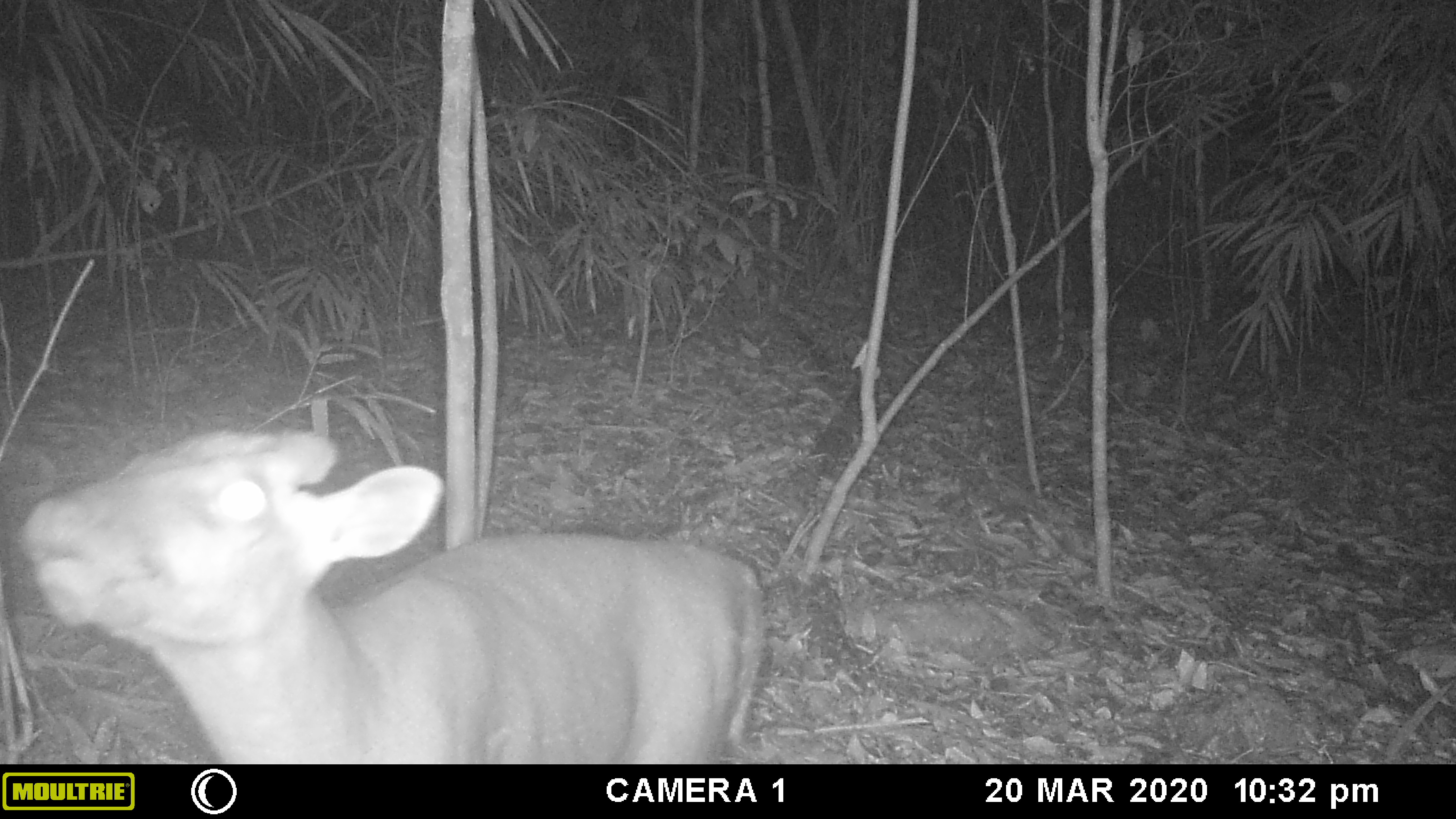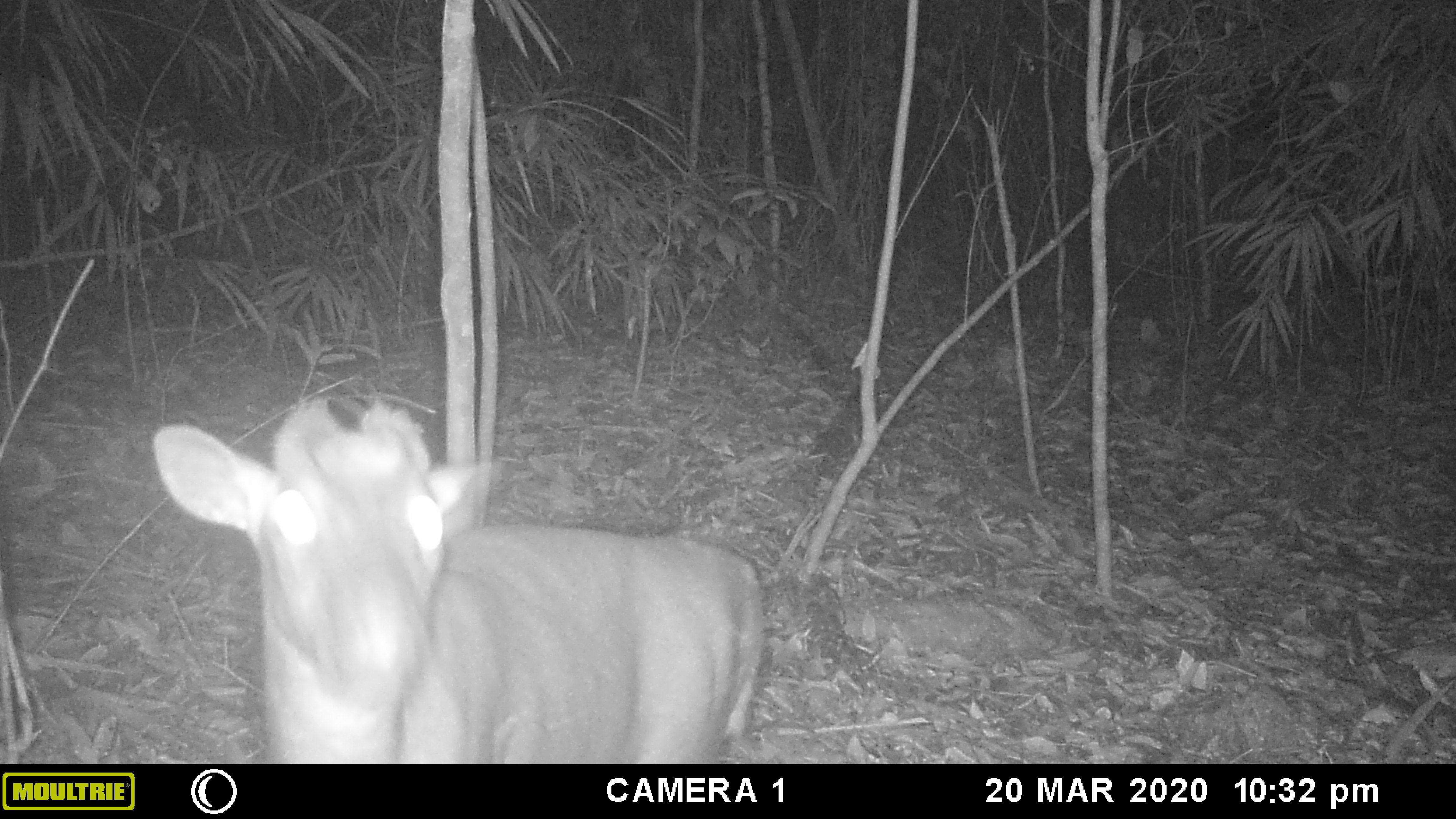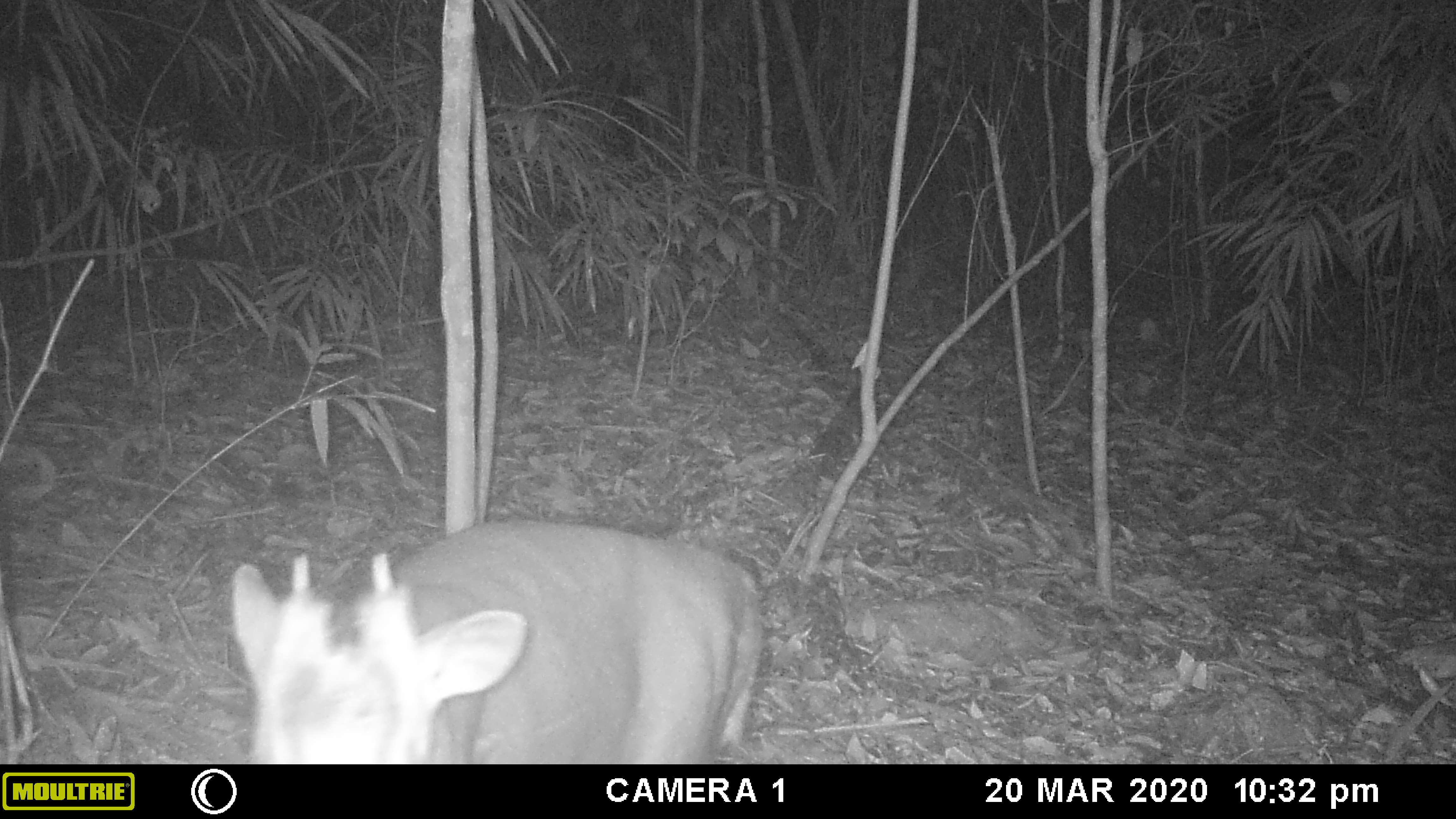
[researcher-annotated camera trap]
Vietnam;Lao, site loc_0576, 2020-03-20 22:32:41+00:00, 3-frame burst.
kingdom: Animalia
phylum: Chordata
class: Mammalia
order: Artiodactyla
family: Cervidae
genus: Muntiacus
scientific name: Muntiacus rooseveltorum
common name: roosevelt's muntjac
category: roosevelts muntjac group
Roosevelts muntjac group (roosevelt's muntjac) (Muntiacus rooseveltorum). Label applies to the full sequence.